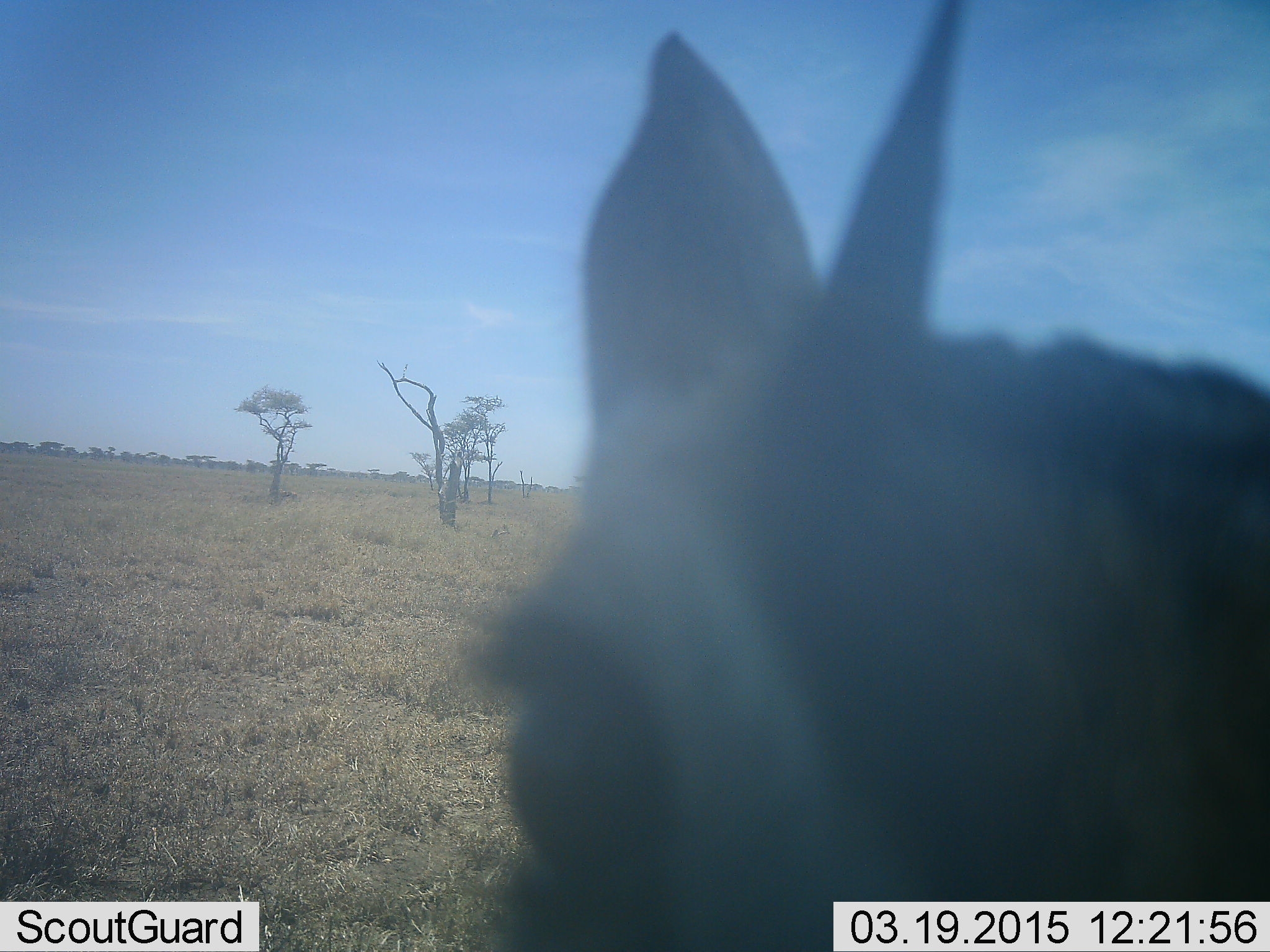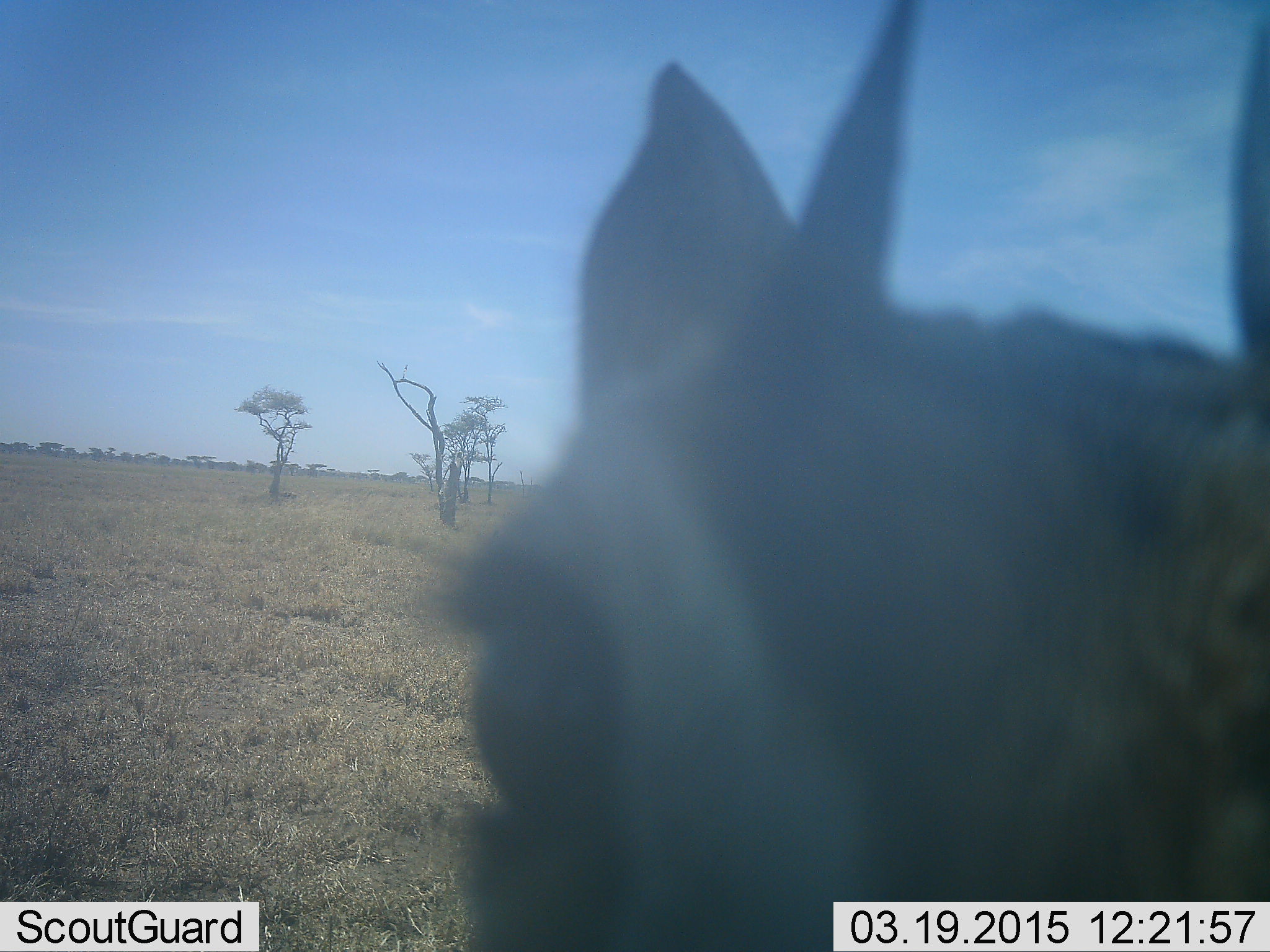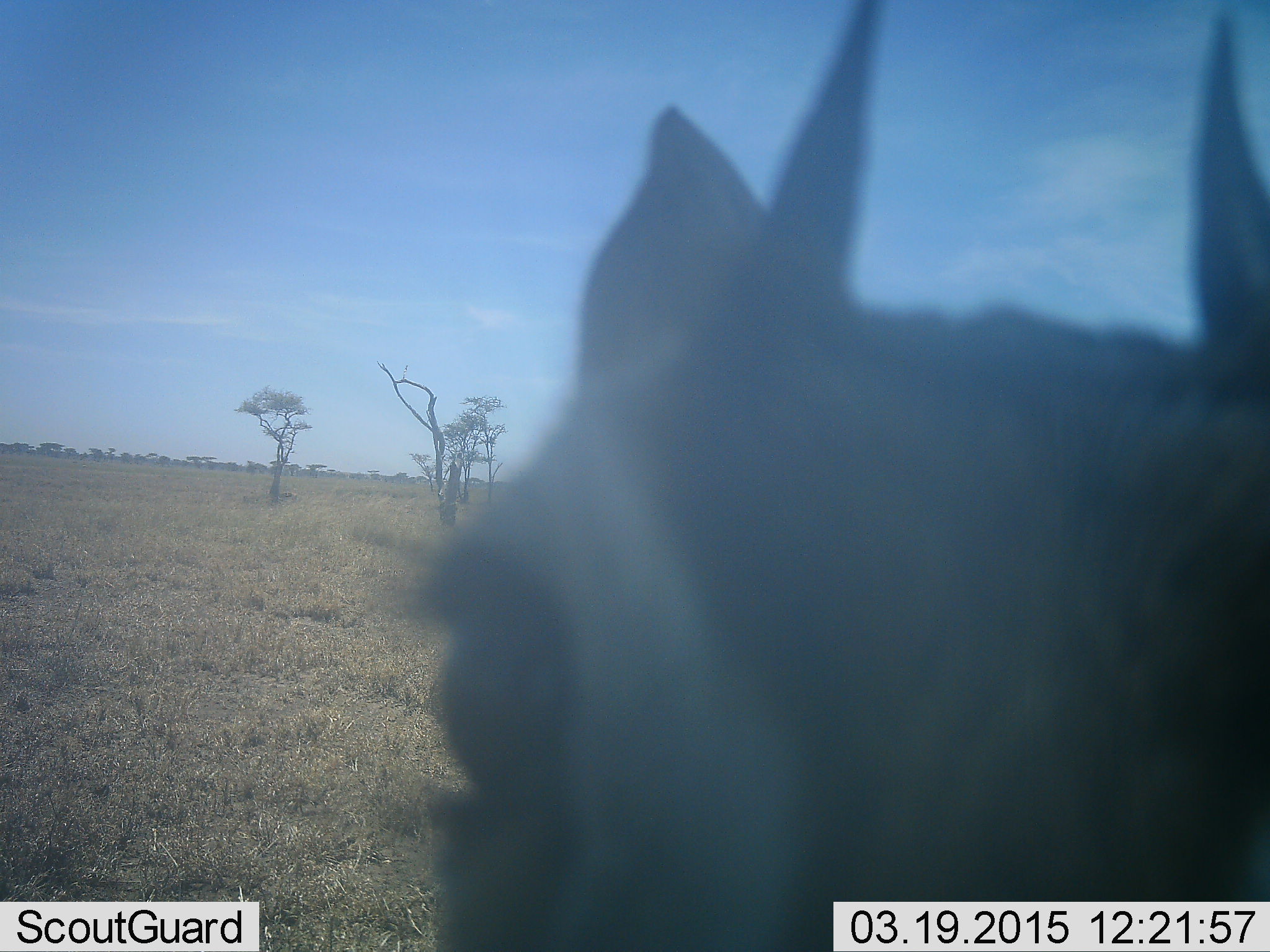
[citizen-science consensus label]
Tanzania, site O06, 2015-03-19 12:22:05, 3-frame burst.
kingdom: Animalia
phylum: Chordata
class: Mammalia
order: Artiodactyla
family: Bovidae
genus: Eudorcas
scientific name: Eudorcas thomsonii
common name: thomson's gazelle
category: gazellethomsons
Gazellethomsons (thomson's gazelle) (Eudorcas thomsonii), count 1. Behavior (volunteer vote fractions): standing 100%, resting 0%, moving 0%, interacting 0%. Young present (vote fraction): 0%. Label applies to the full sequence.